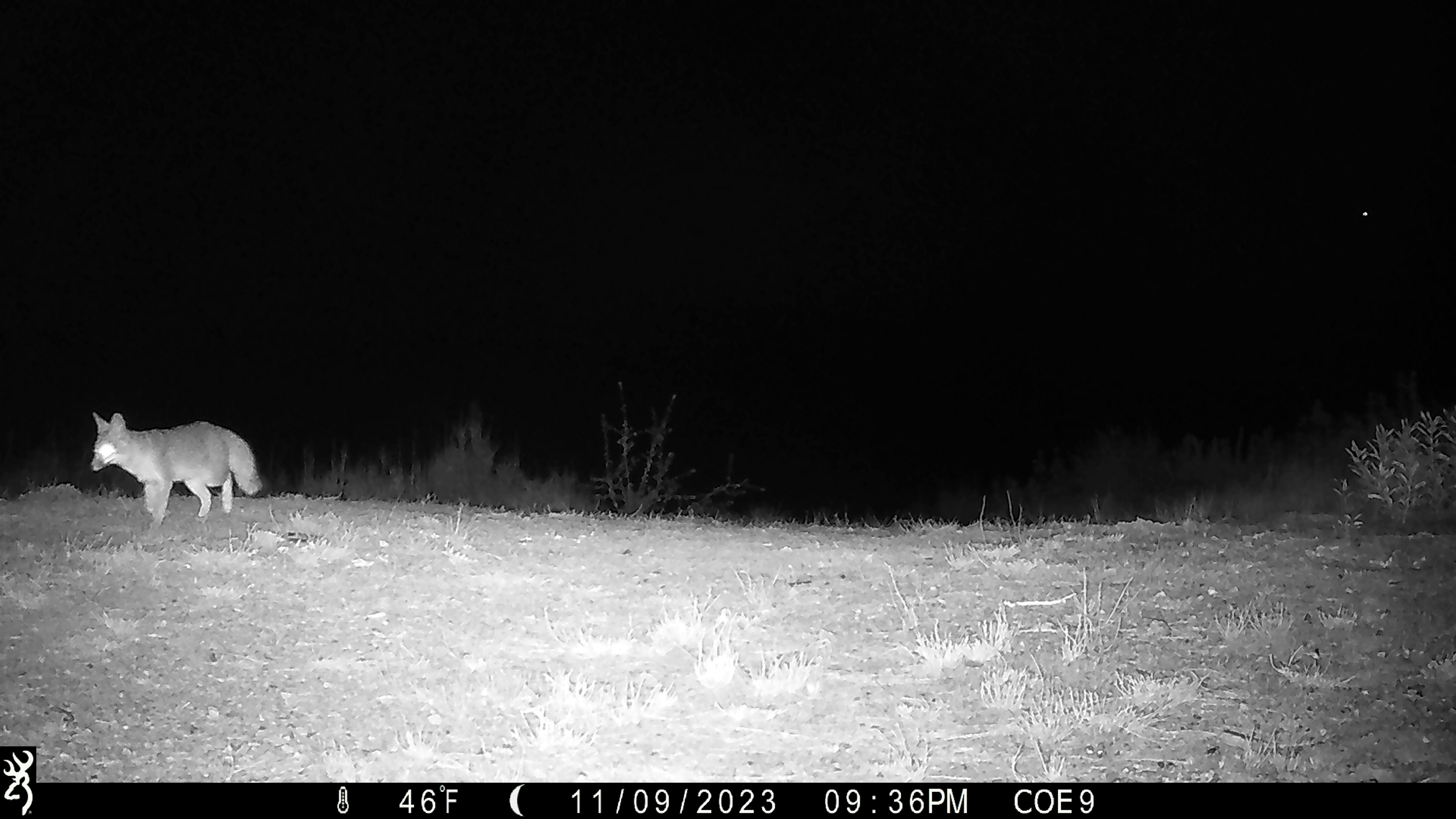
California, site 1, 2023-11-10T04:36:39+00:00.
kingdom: Animalia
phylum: Chordata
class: Mammalia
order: Carnivora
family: Canidae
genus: Urocyon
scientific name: Urocyon cinereoargenteus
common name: gray fox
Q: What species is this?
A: Gray fox (Urocyon cinereoargenteus).